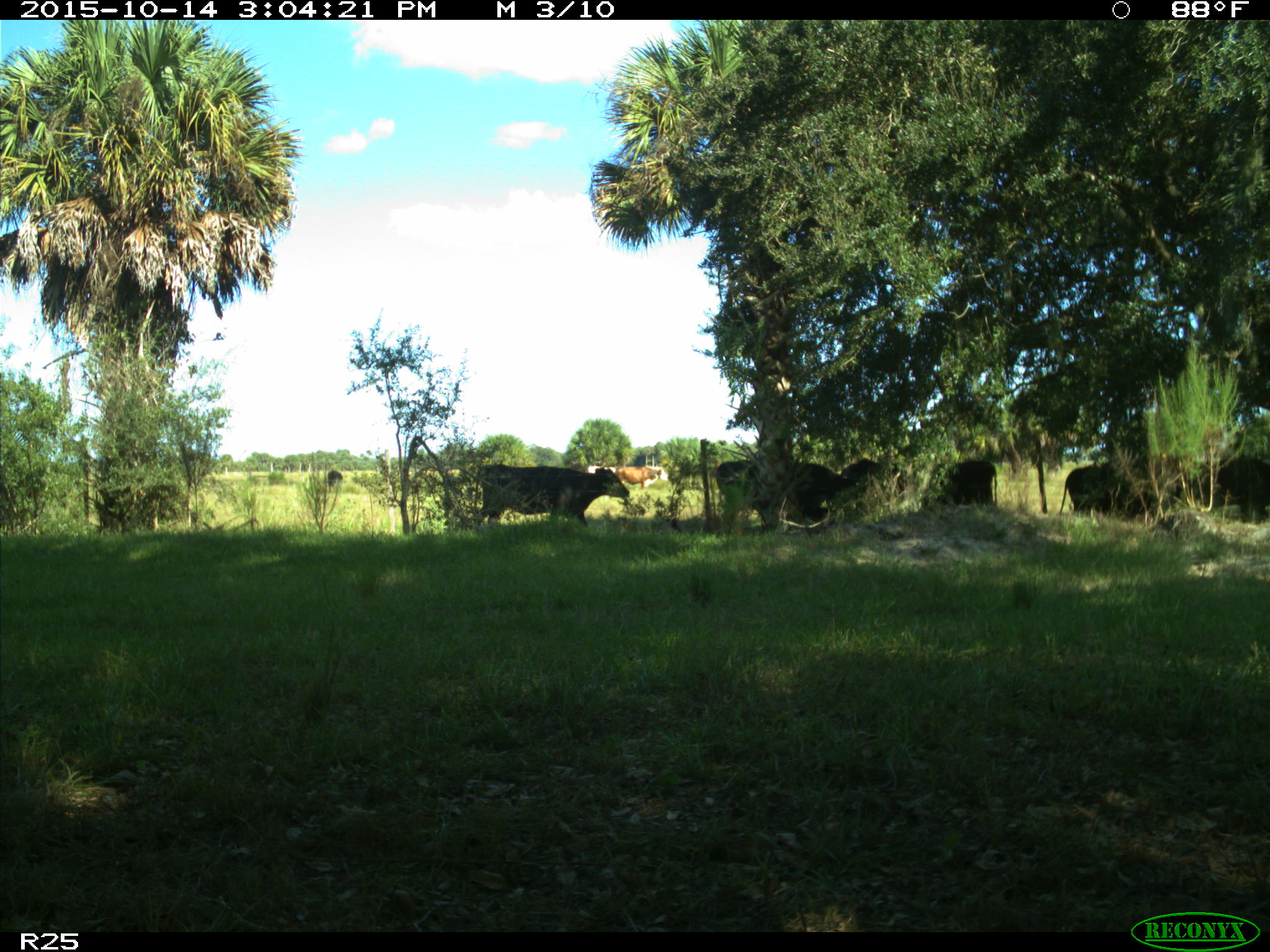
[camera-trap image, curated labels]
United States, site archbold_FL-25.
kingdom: Animalia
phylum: Chordata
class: Mammalia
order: Artiodactyla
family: Bovidae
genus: Bos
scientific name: Bos taurus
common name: domestic cow